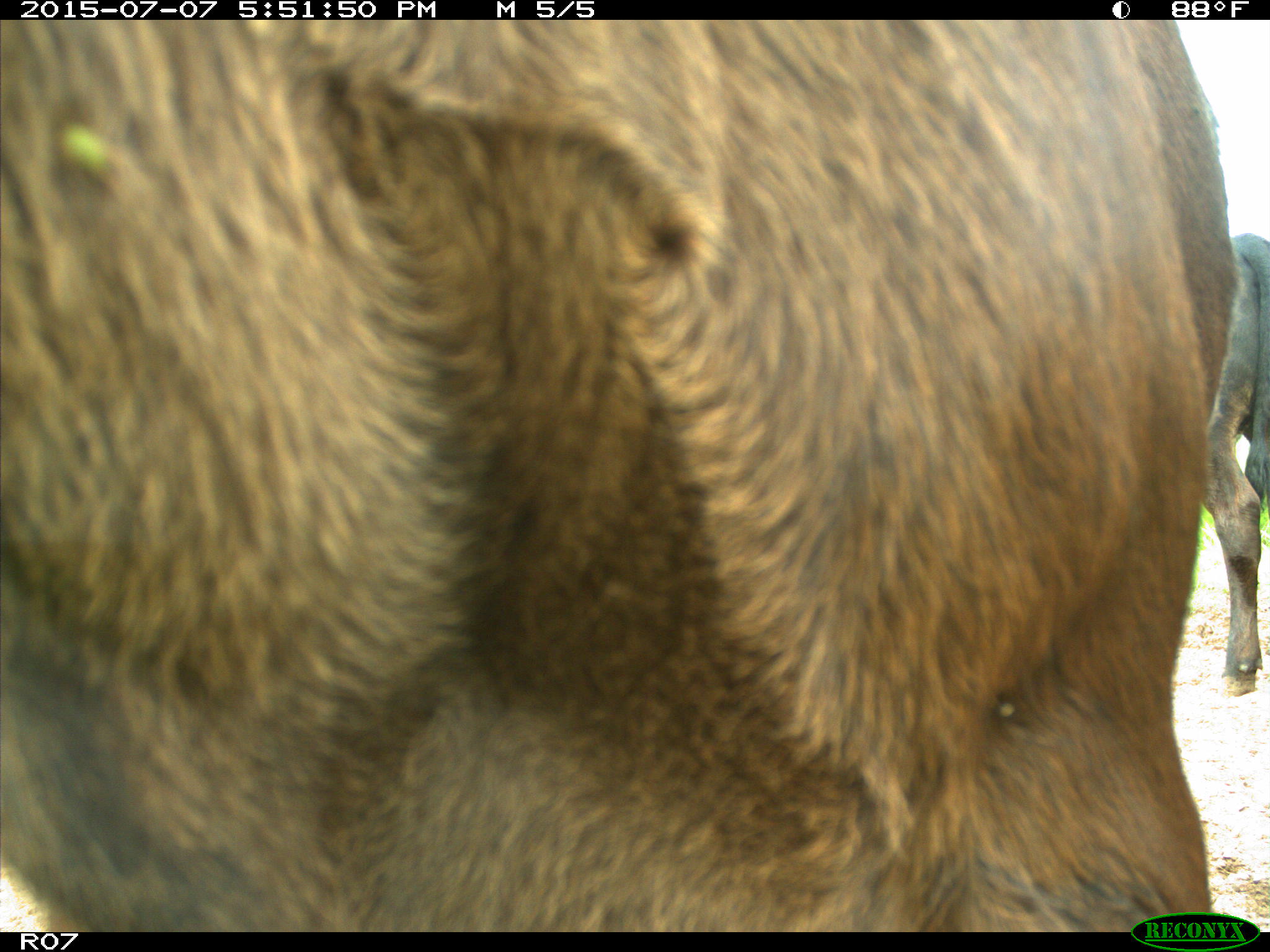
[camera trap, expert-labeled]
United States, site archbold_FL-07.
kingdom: Animalia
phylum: Chordata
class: Mammalia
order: Artiodactyla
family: Bovidae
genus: Bos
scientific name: Bos taurus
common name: domestic cow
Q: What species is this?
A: Bos taurus (domestic cow).